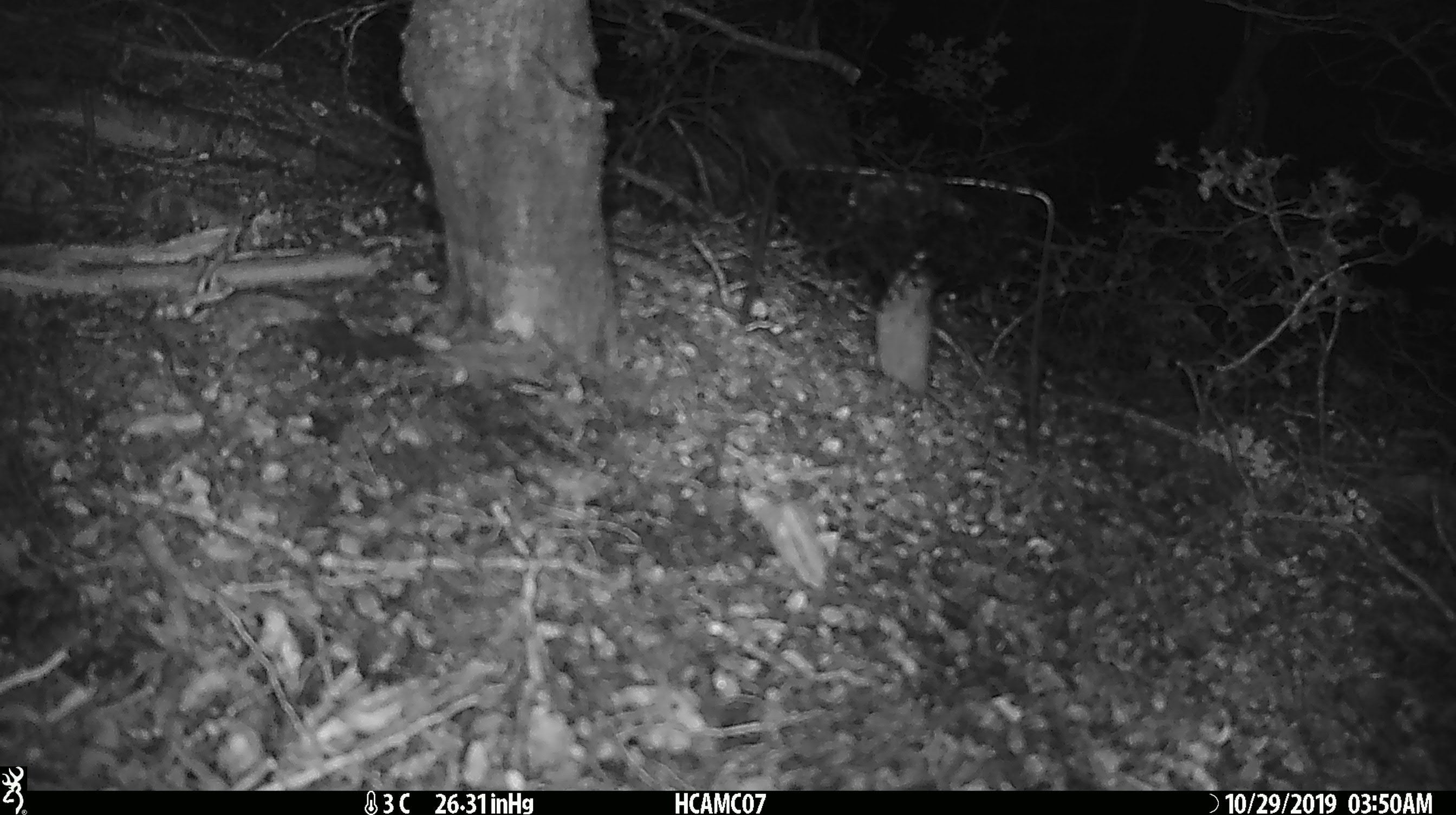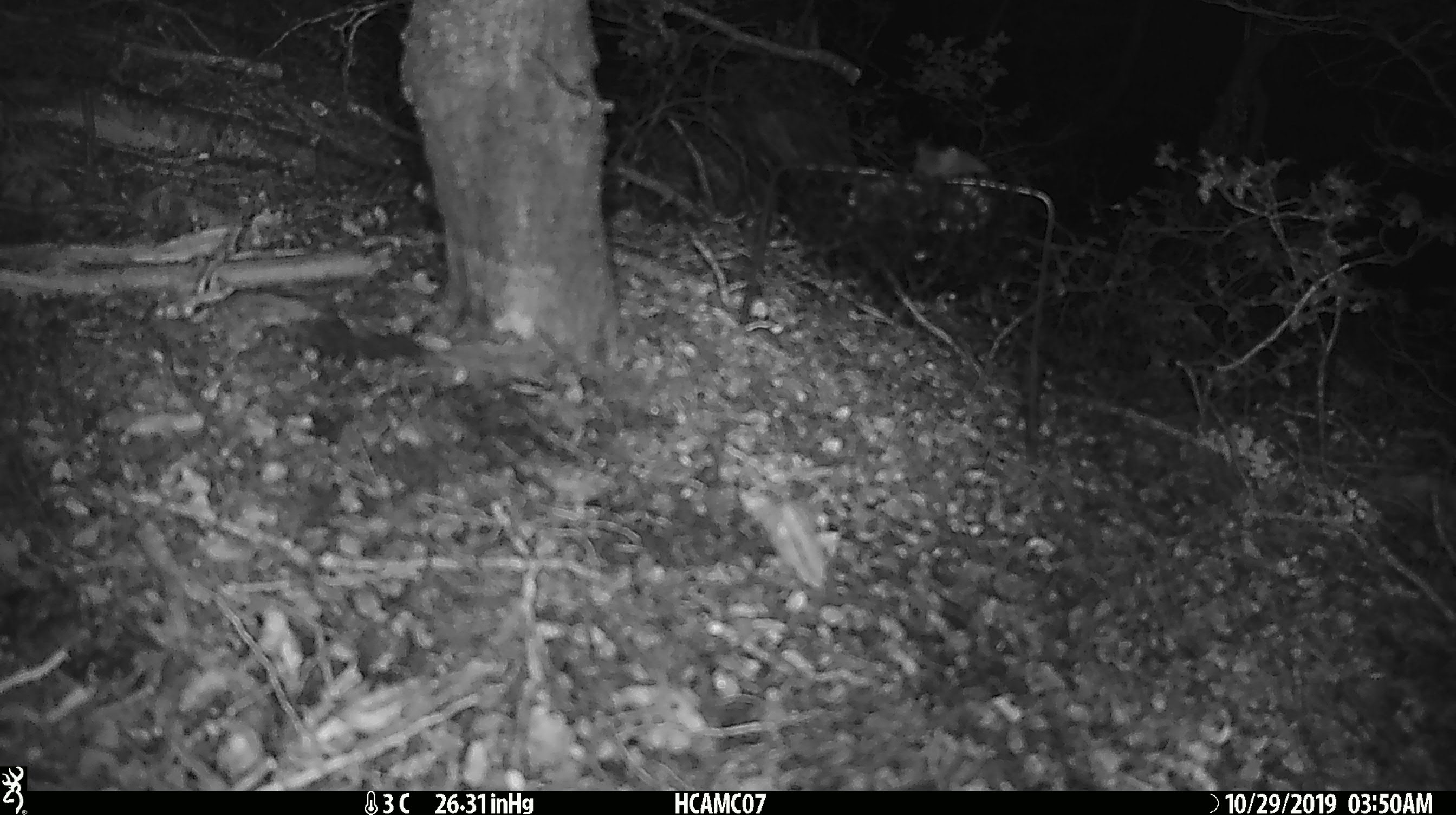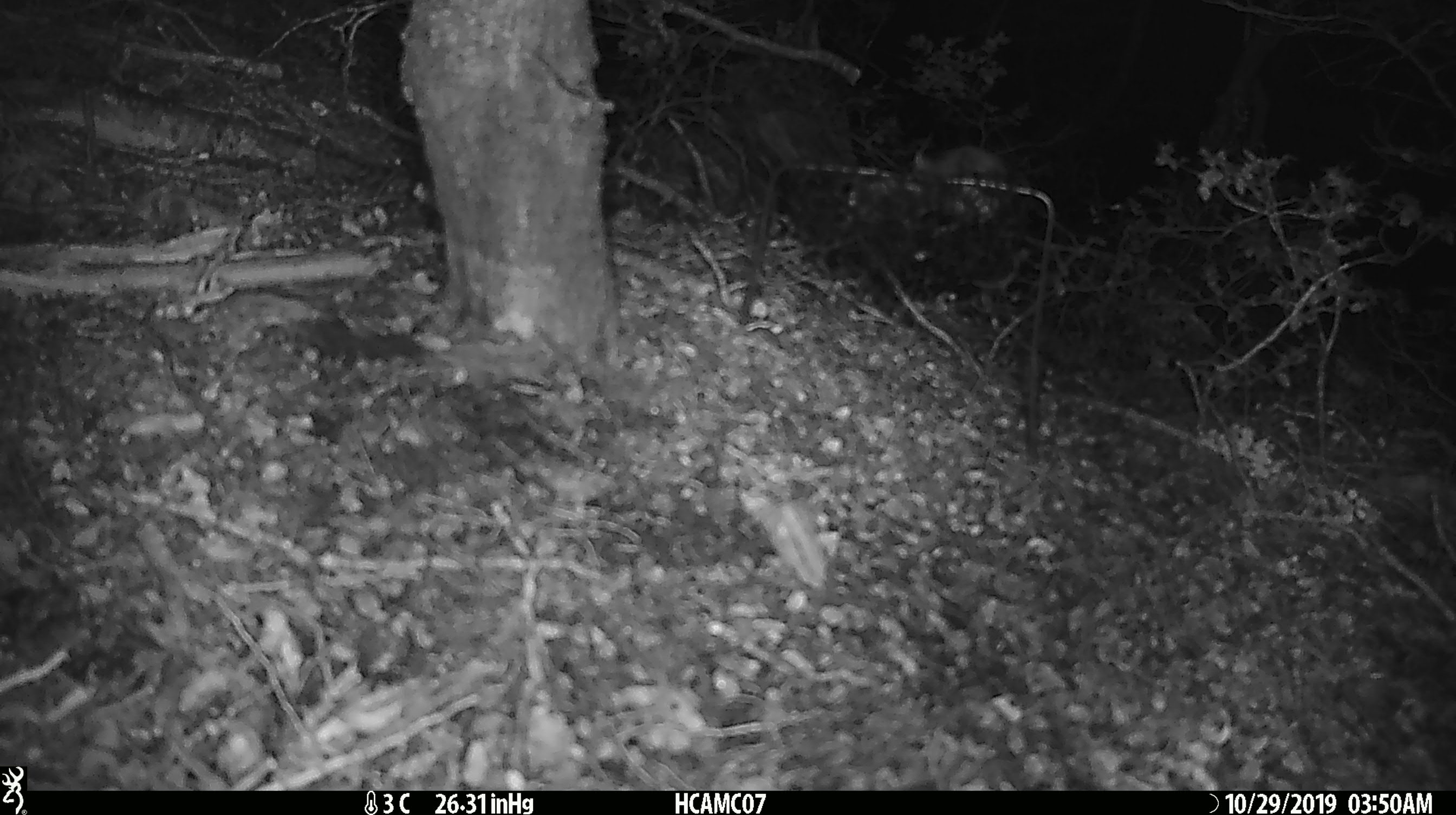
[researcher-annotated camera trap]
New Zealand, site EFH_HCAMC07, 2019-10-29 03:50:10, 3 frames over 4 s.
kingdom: Animalia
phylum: Chordata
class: Mammalia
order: Rodentia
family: Muridae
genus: Mus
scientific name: Mus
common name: mouse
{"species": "mouse (Mus)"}